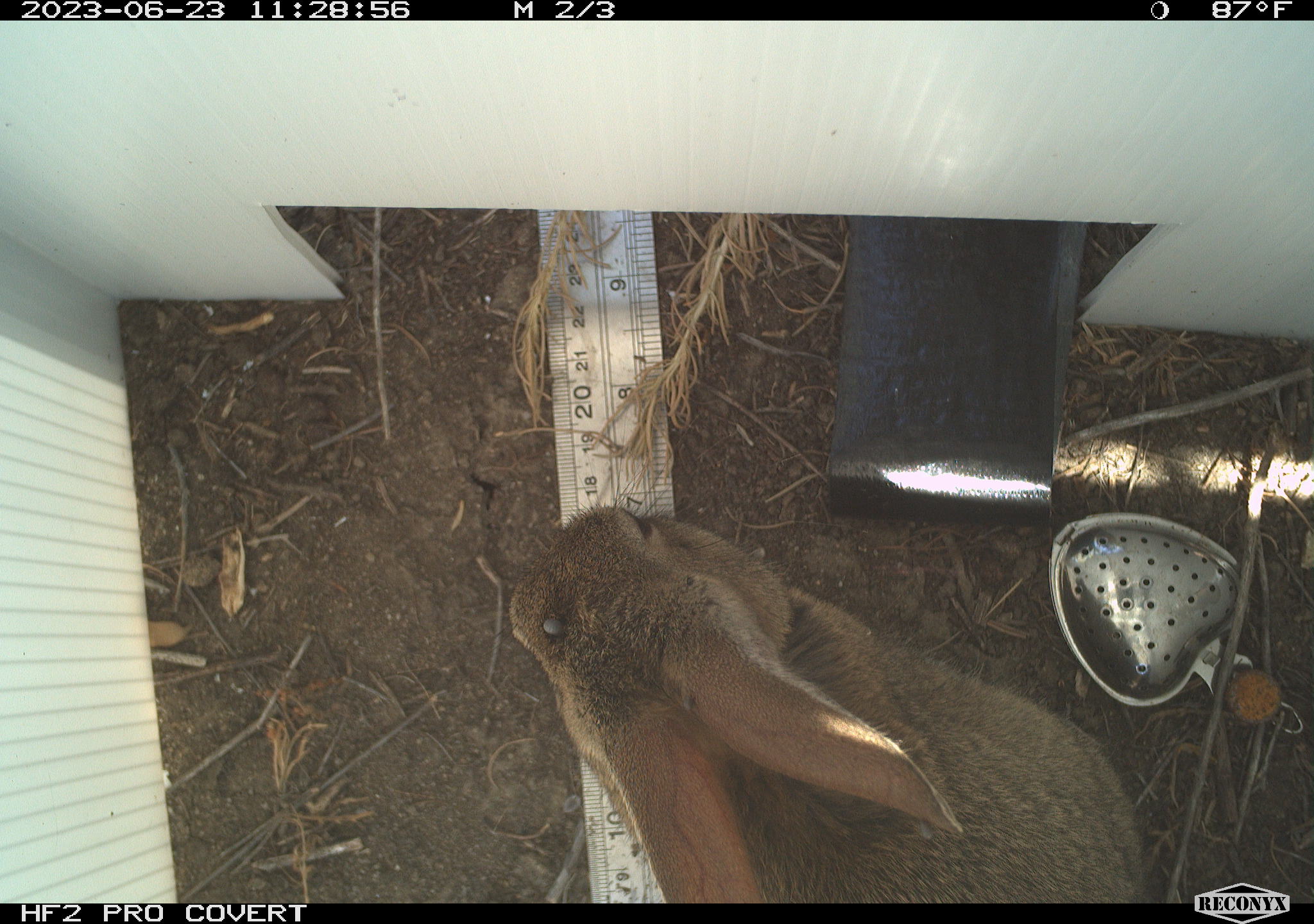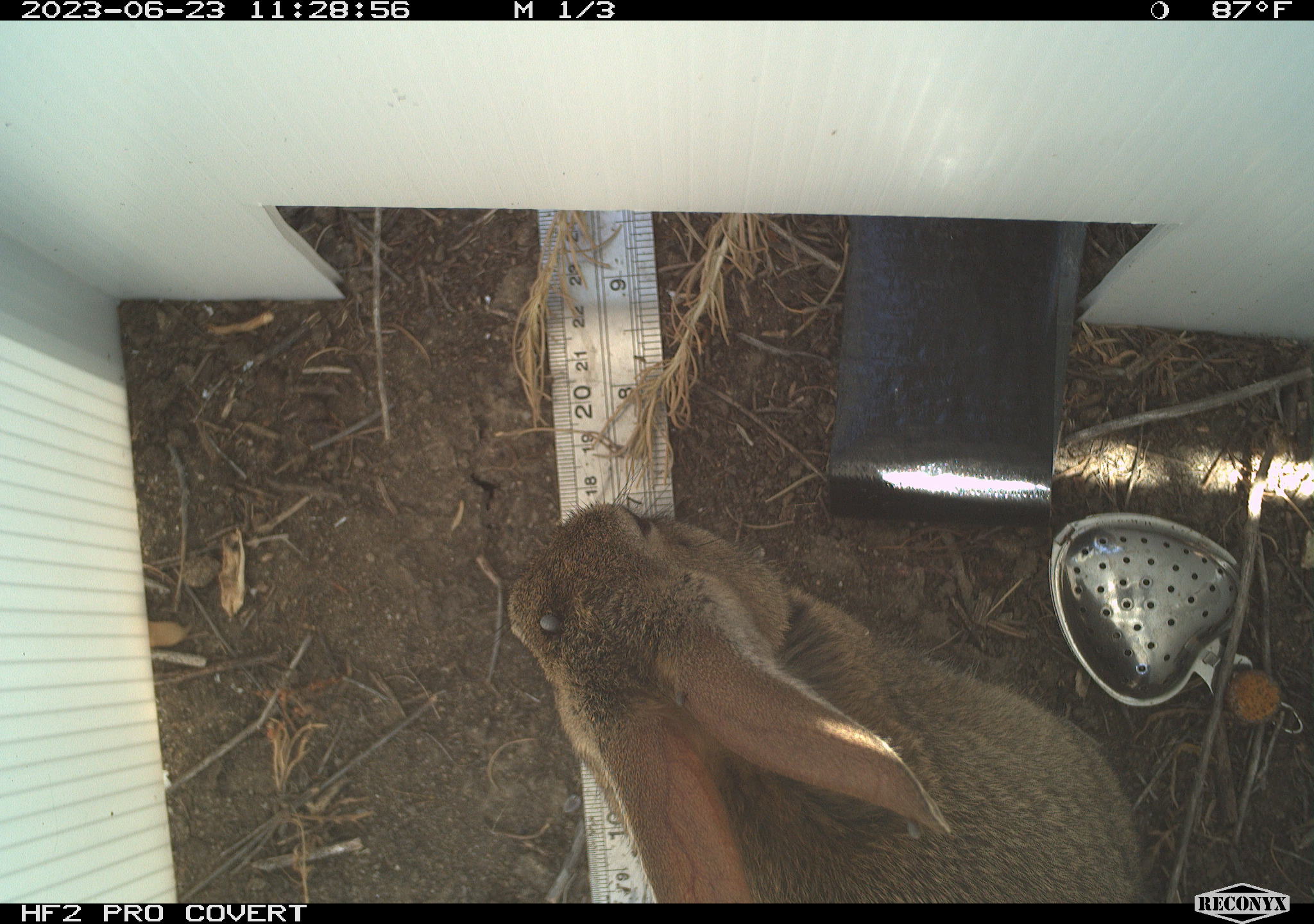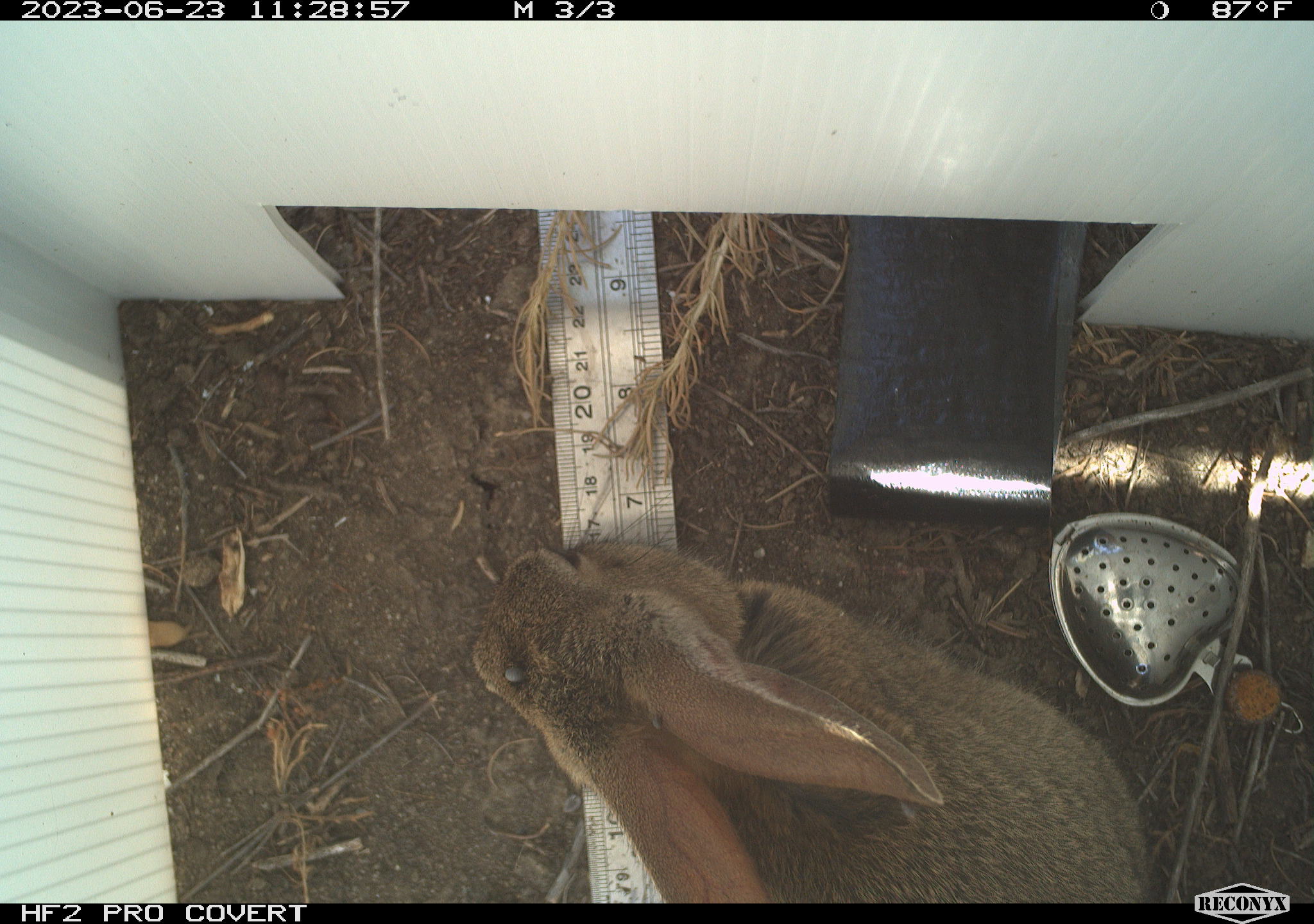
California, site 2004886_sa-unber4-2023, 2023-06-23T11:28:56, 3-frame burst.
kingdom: Animalia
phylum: Chordata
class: Mammalia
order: Lagomorpha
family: Leporidae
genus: Sylvilagus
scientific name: Sylvilagus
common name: cottontail rabbits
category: sylvilagus species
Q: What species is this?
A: Sylvilagus species (cottontail rabbits) (Sylvilagus).